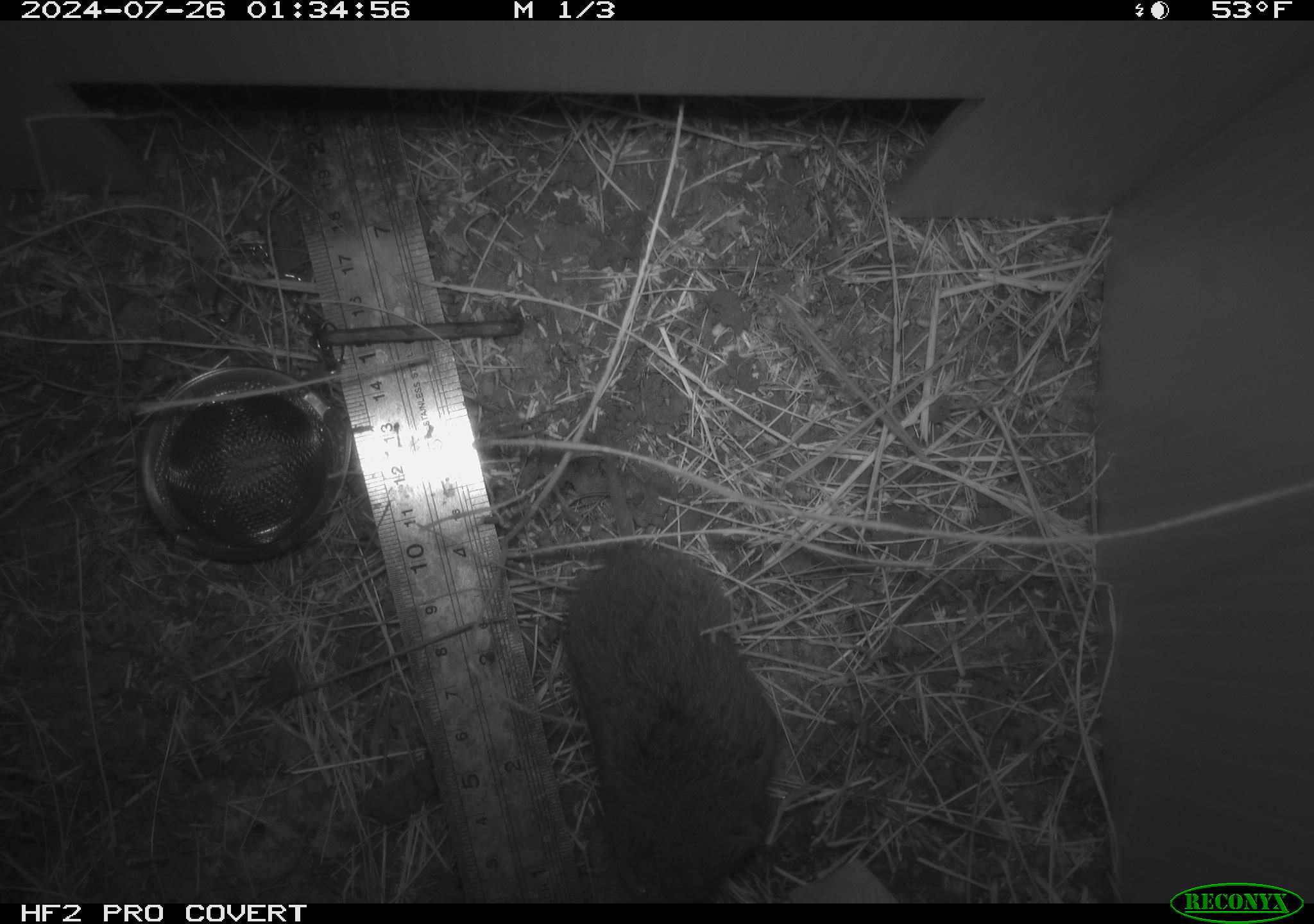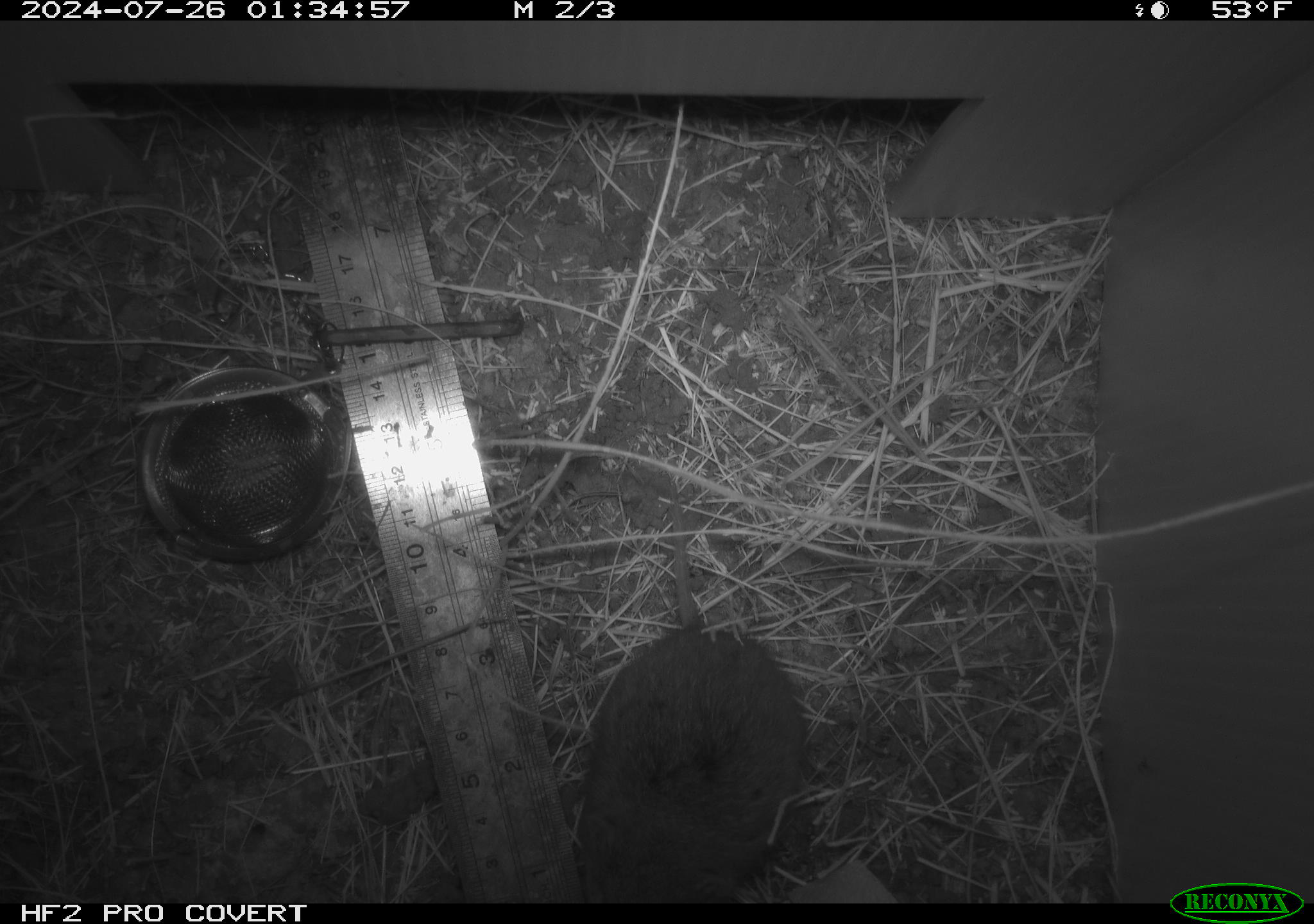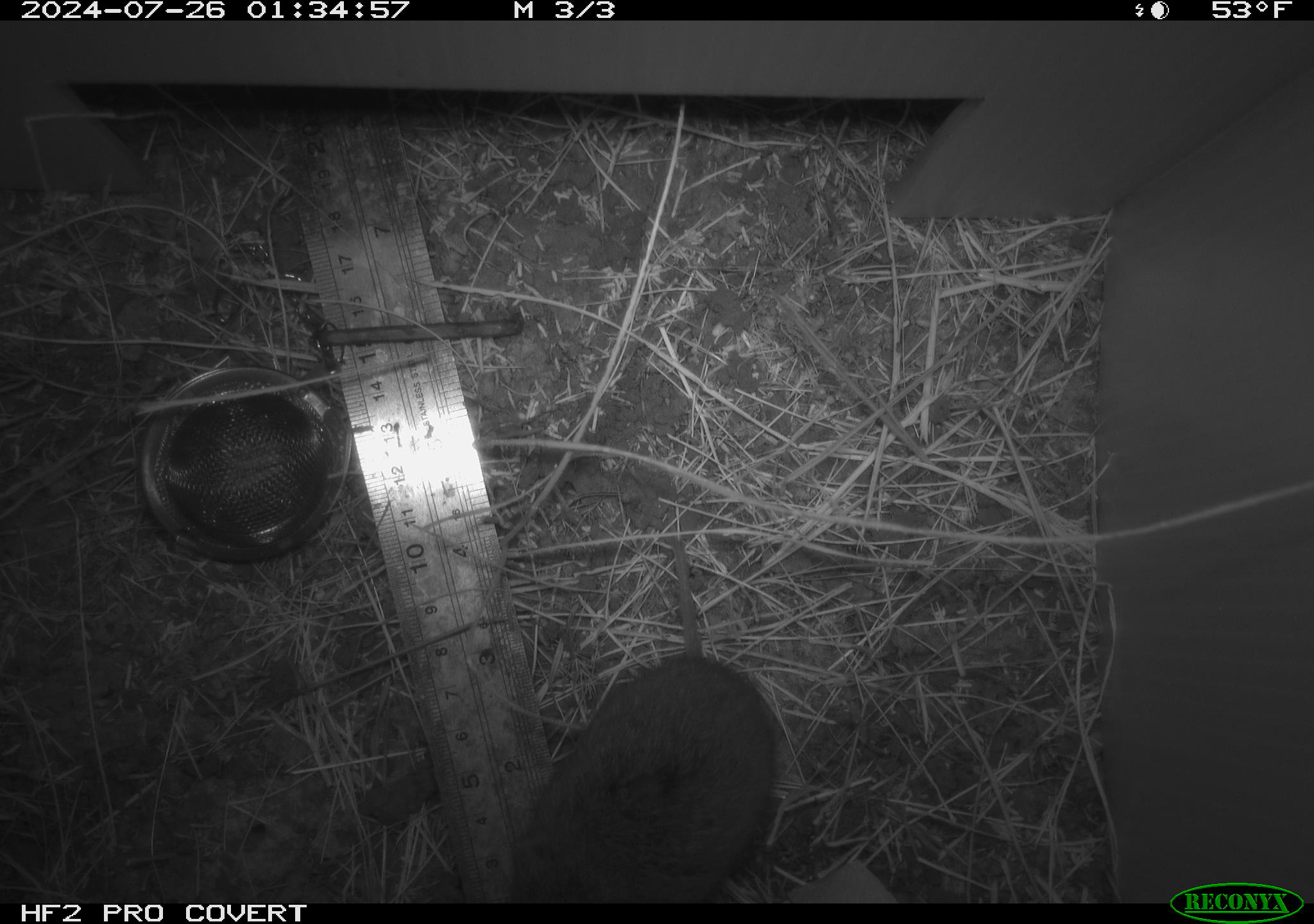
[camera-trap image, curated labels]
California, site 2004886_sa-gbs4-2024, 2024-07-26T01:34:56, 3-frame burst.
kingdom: Animalia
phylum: Chordata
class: Mammalia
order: Rodentia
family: Cricetidae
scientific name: Arvicolinae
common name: voles, lemmings, and muskrats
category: arvicolinae subfamily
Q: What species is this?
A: Arvicolinae subfamily (voles, lemmings, and muskrats) (Arvicolinae).